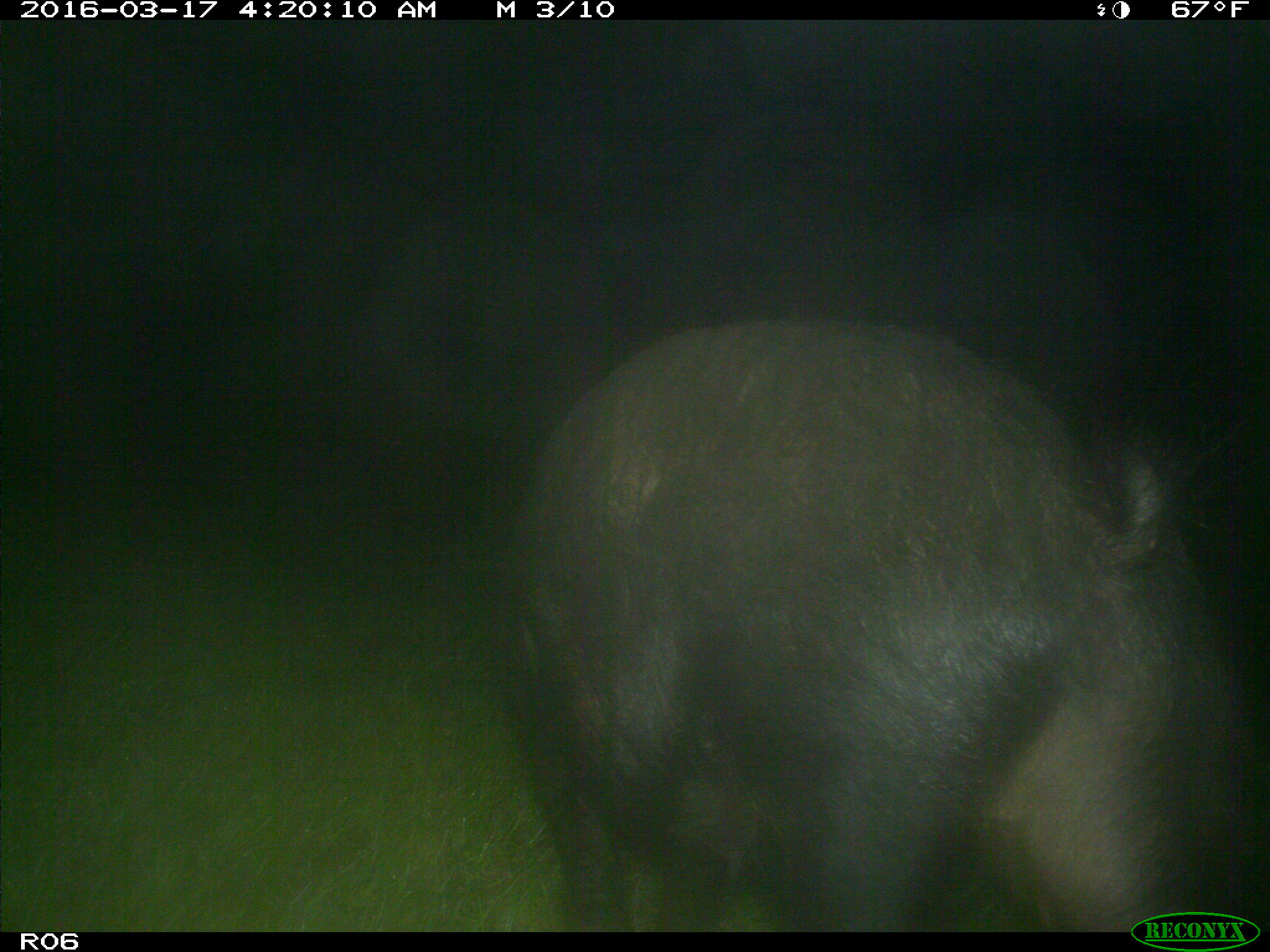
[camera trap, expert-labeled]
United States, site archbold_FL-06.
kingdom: Animalia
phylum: Chordata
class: Mammalia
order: Artiodactyla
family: Suidae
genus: Sus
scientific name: Sus scrofa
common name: wild boar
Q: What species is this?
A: Sus scrofa (wild boar).